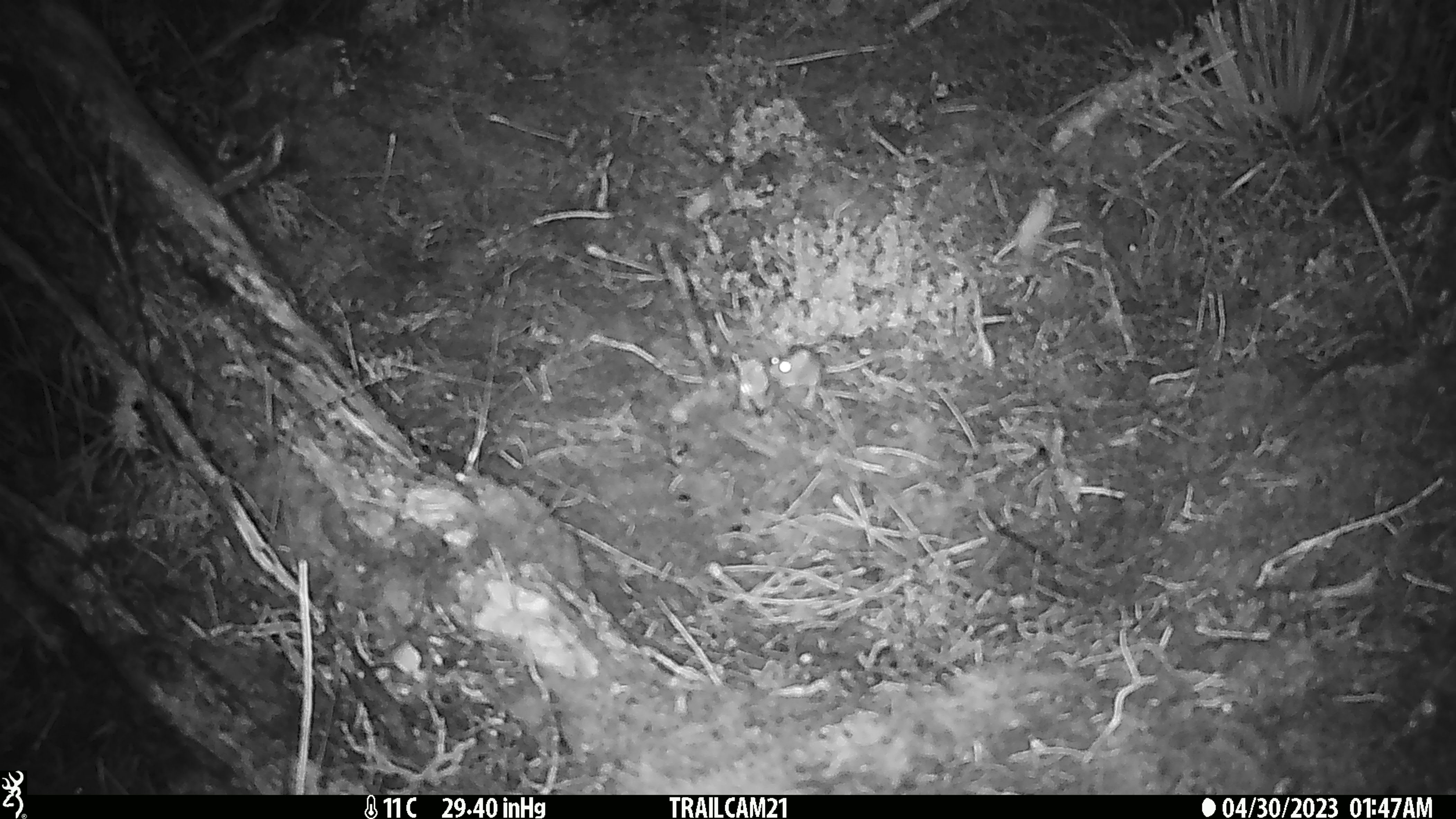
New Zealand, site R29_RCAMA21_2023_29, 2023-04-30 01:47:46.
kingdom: Animalia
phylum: Chordata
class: Mammalia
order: Rodentia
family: Muridae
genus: Mus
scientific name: Mus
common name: mouse